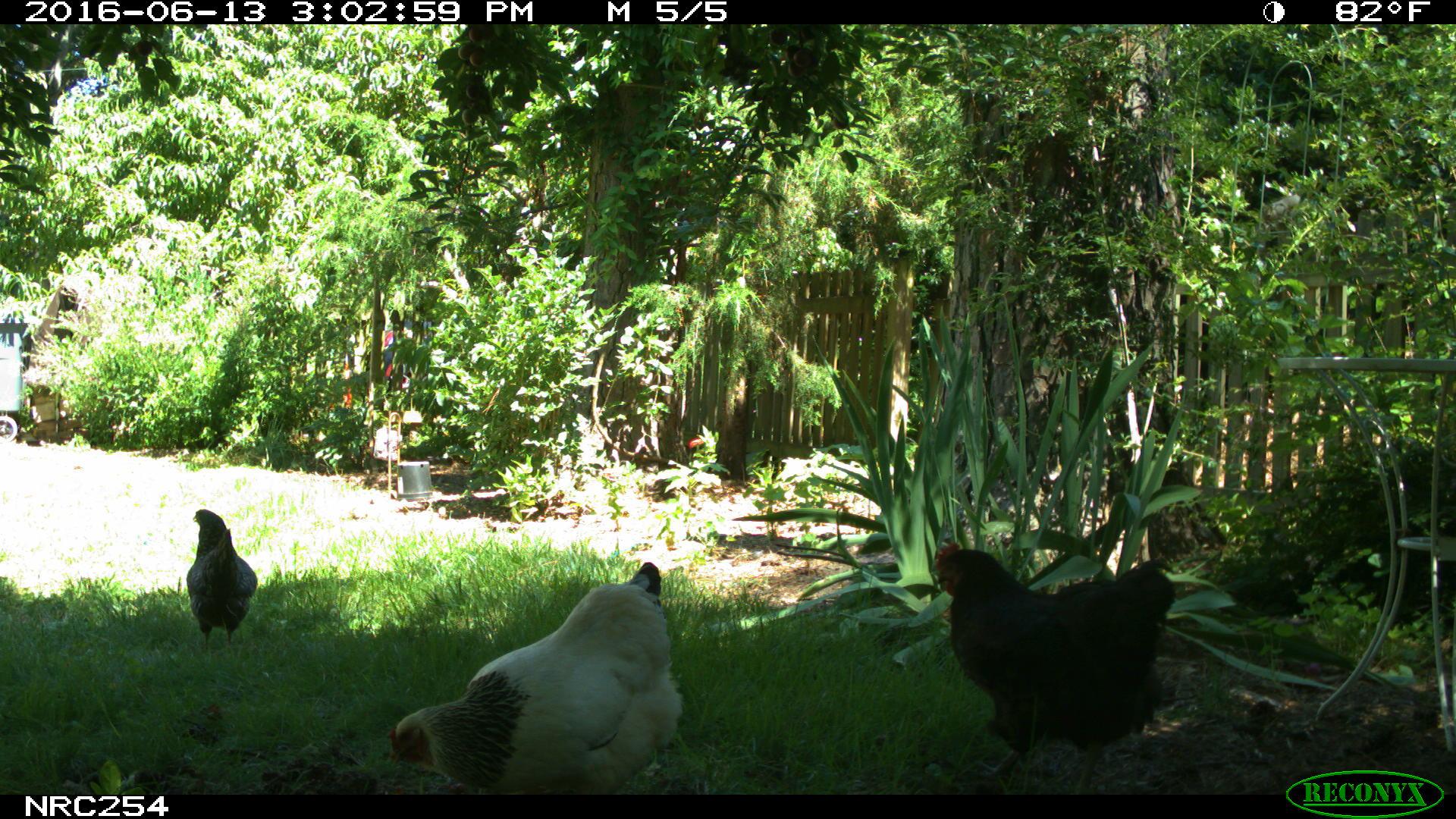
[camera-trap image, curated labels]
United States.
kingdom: Animalia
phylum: Chordata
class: Aves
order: Galliformes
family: Phasianidae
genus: Gallus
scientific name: Gallus gallus domesticus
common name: domestic chicken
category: Chicken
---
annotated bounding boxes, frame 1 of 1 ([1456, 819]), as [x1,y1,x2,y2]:
Chicken: [392,544,690,792]; [923,536,1176,773]; [183,505,259,647]